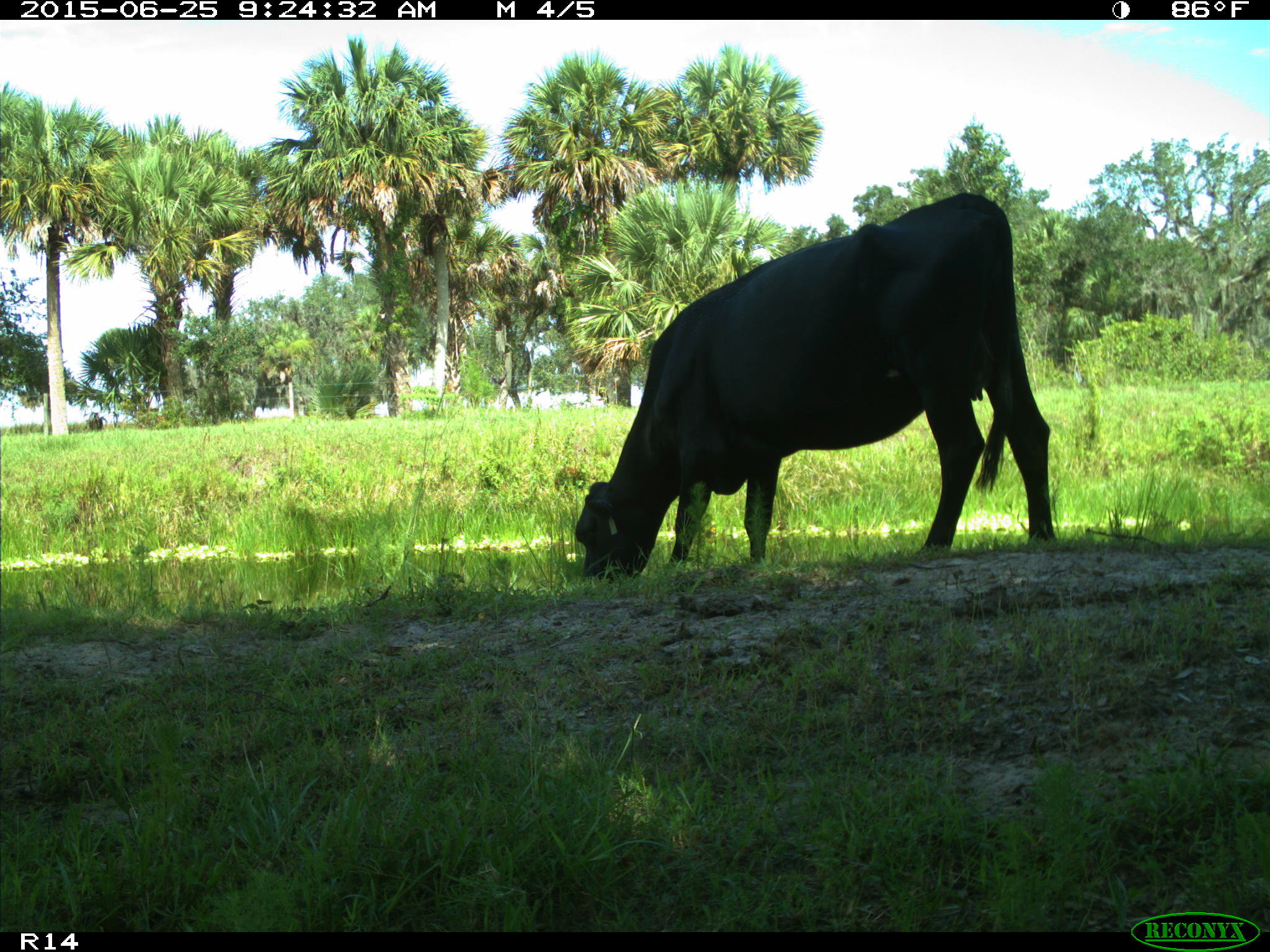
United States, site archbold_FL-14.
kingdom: Animalia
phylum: Chordata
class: Mammalia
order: Artiodactyla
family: Bovidae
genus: Bos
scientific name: Bos taurus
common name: domestic cow